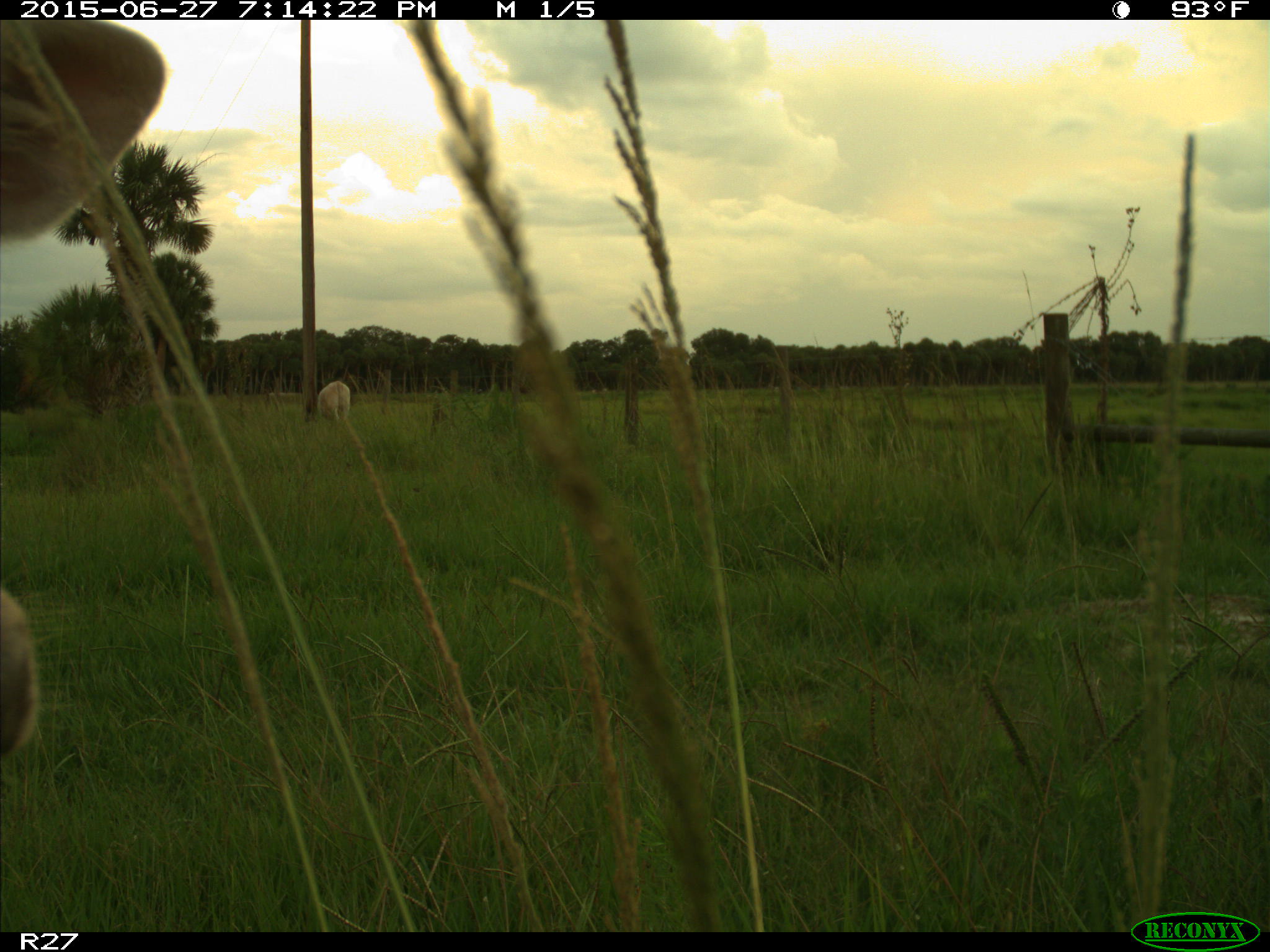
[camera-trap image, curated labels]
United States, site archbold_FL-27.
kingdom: Animalia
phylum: Chordata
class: Mammalia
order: Artiodactyla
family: Bovidae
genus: Bos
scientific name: Bos taurus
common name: domestic cow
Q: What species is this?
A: Bos taurus (domestic cow).